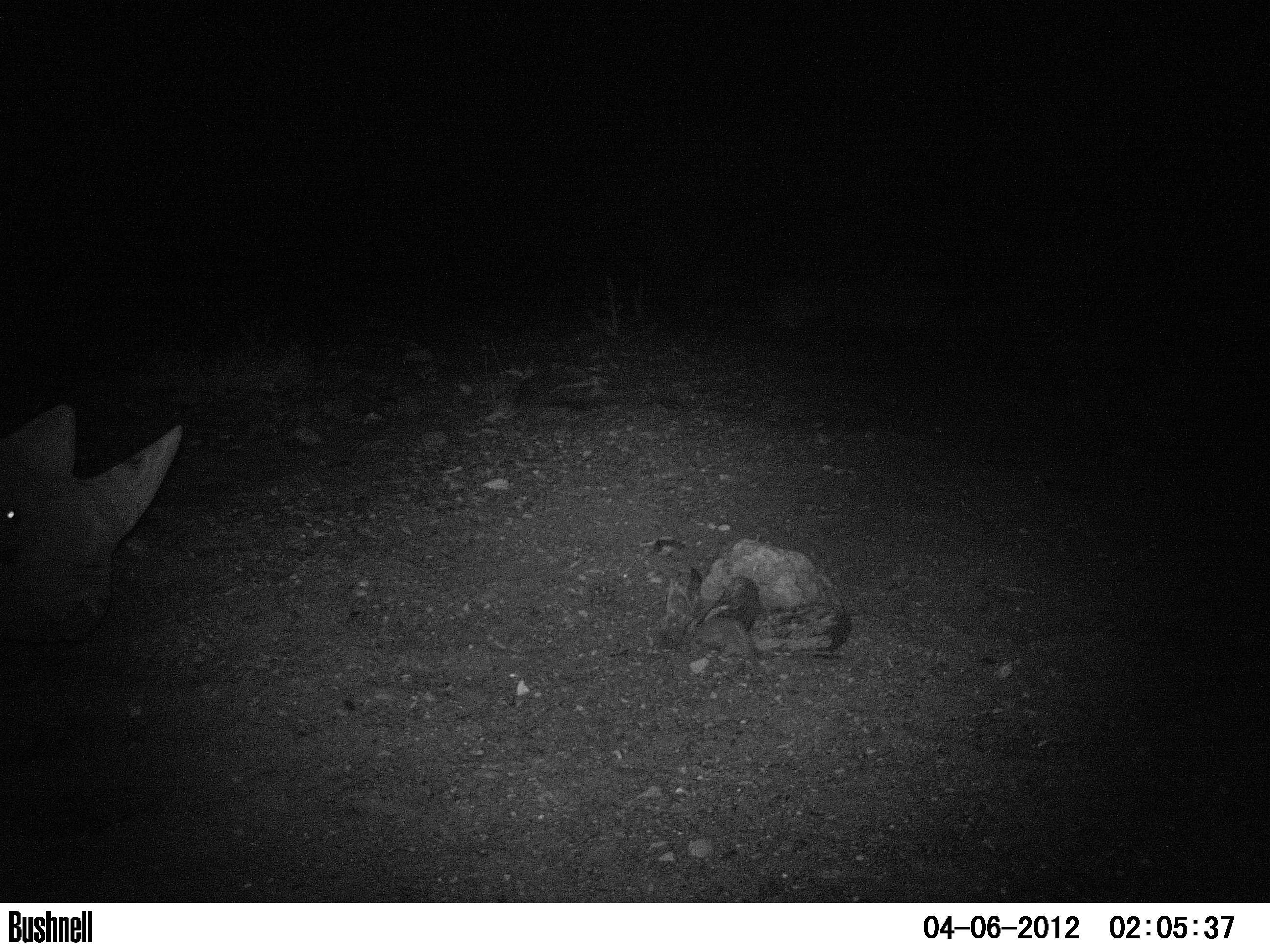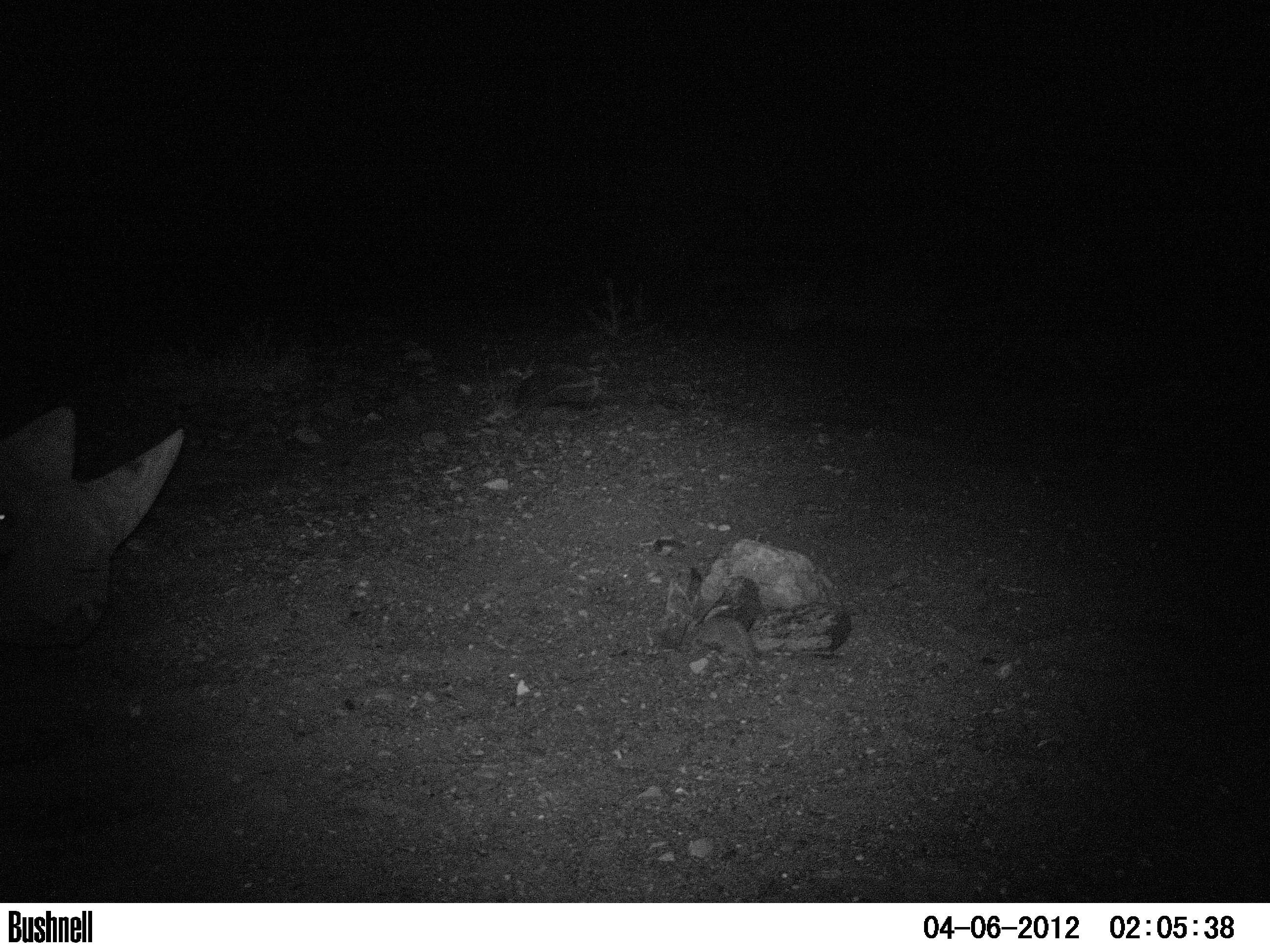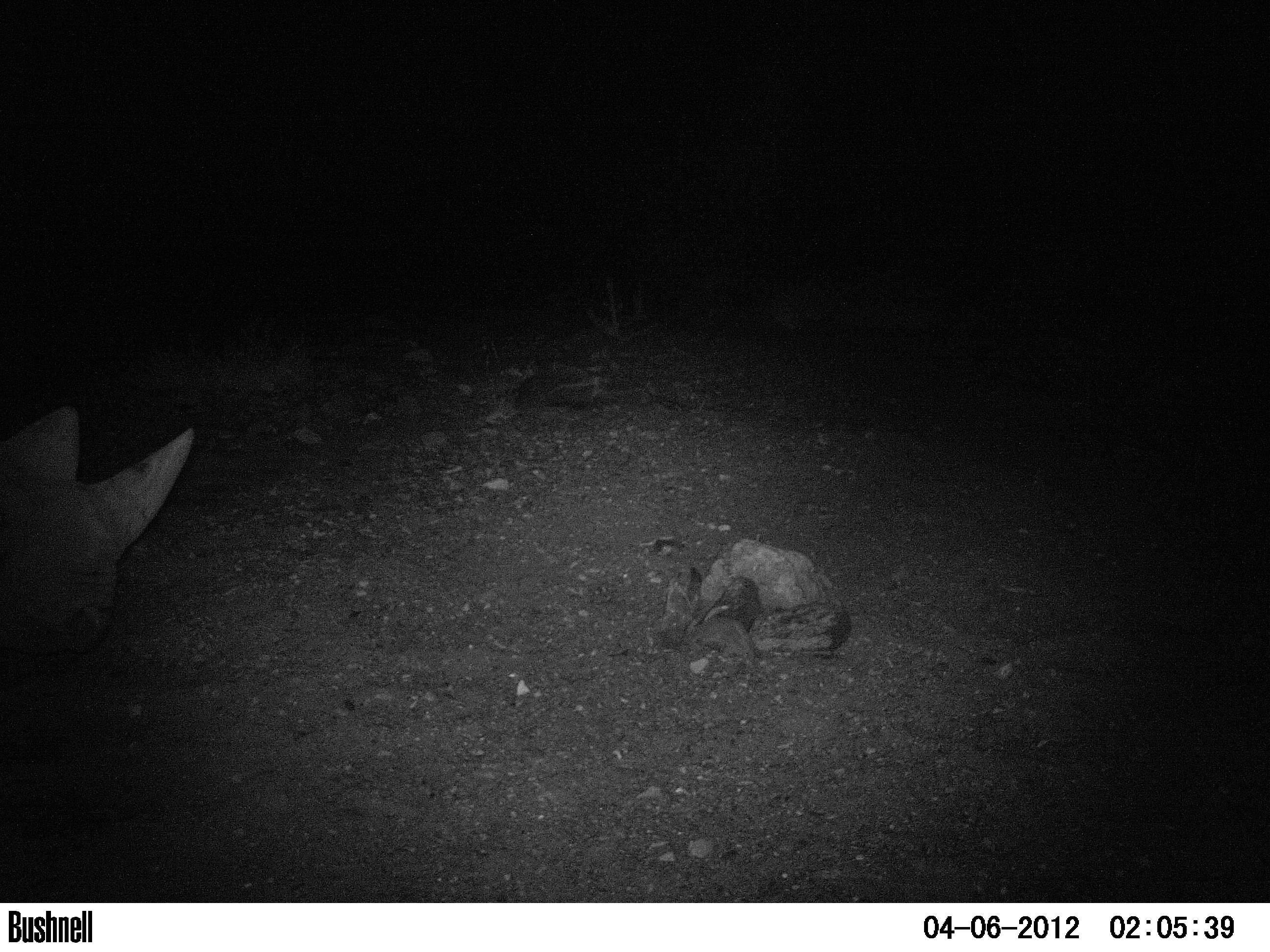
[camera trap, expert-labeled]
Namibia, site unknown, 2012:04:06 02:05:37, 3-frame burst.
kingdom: Animalia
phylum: Chordata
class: Mammalia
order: Perissodactyla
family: Rhinocerotidae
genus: Diceros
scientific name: Diceros bicornis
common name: black rhinoceros